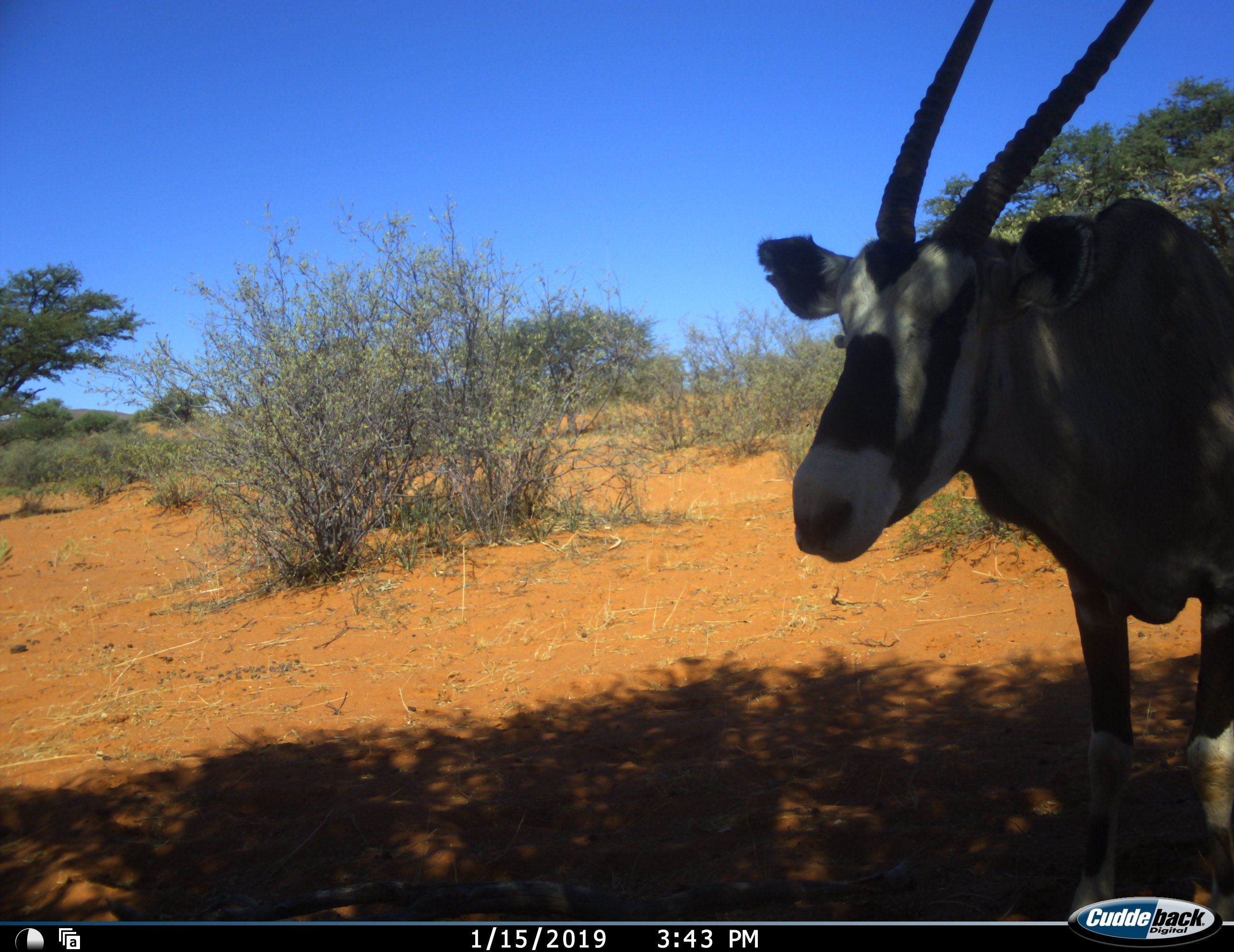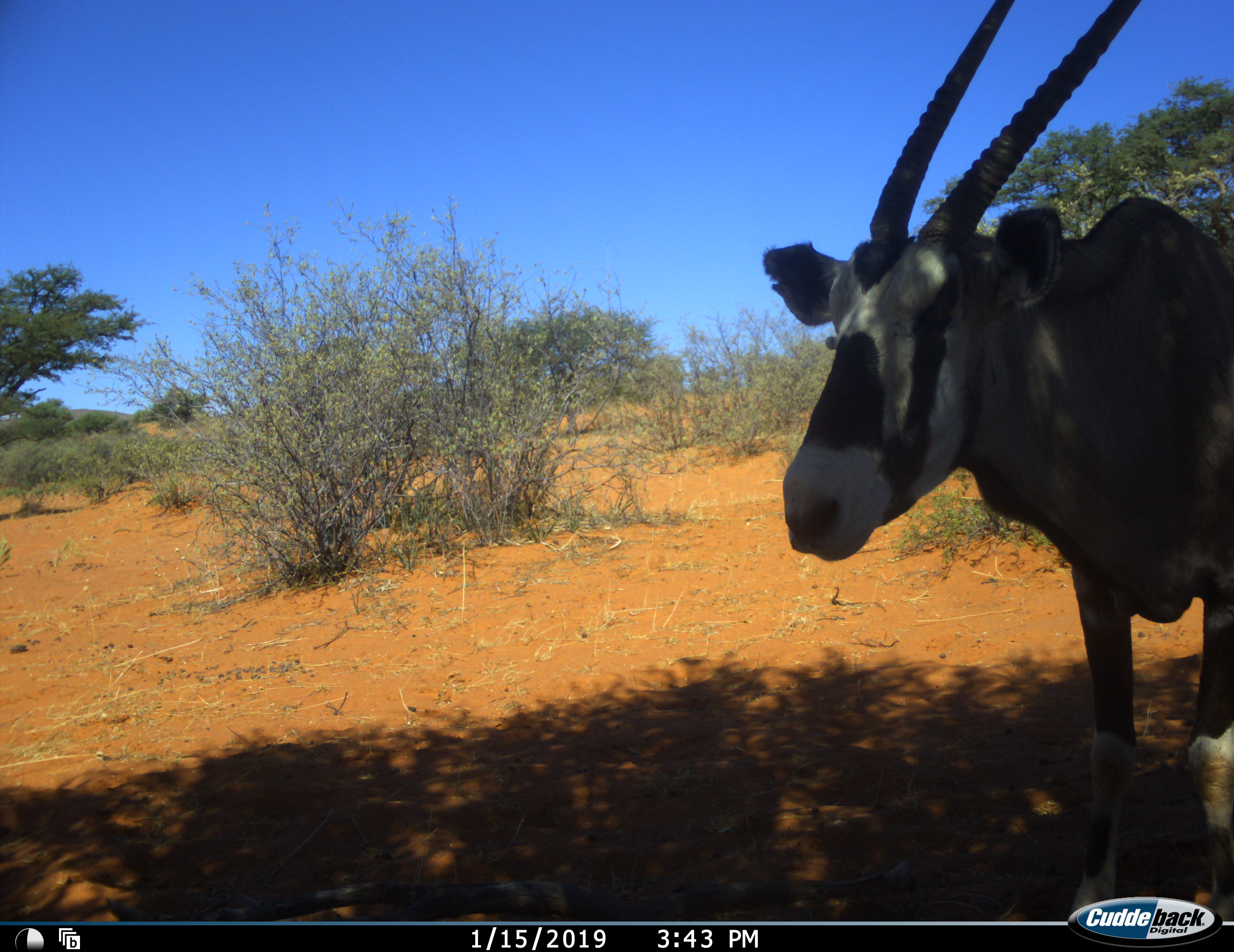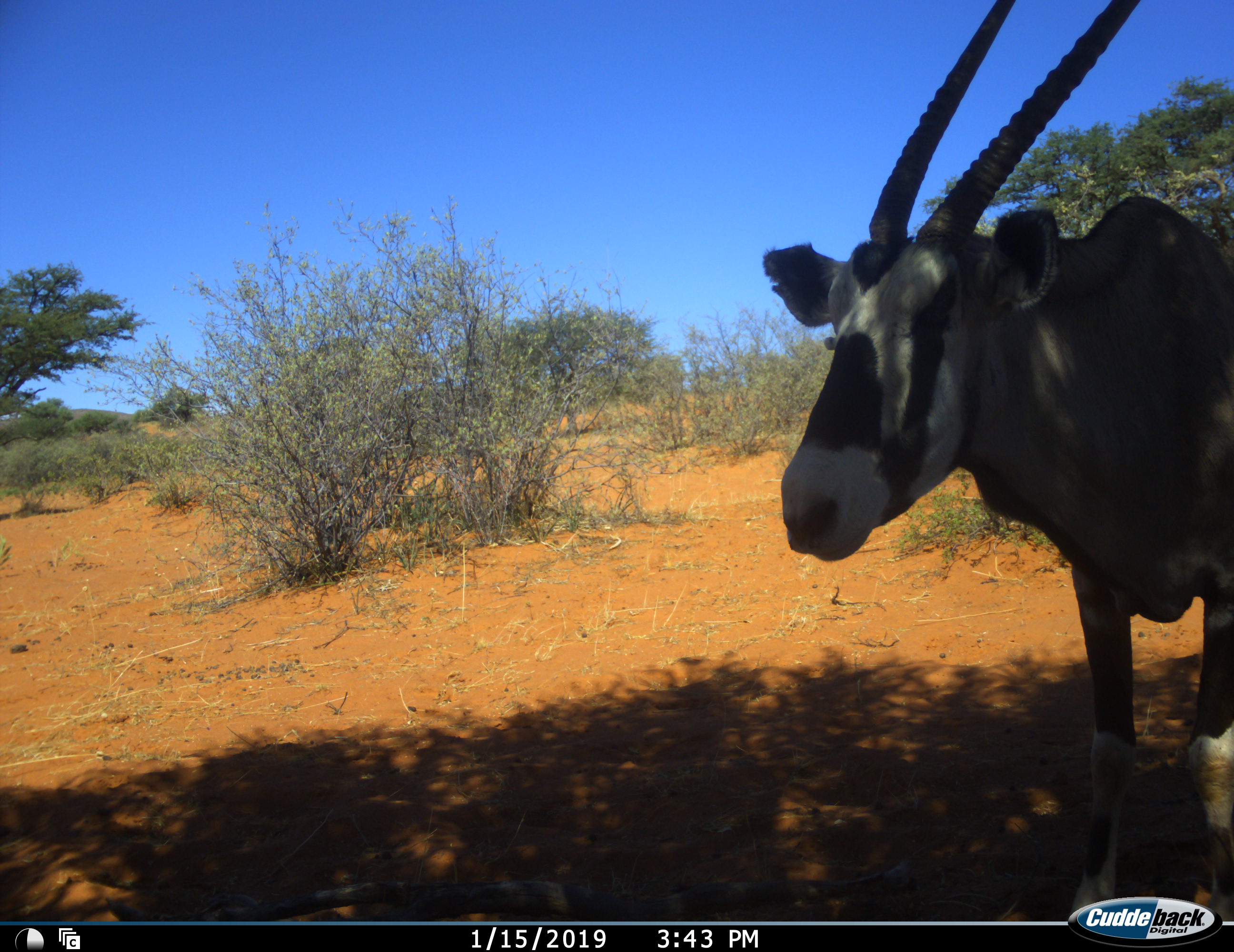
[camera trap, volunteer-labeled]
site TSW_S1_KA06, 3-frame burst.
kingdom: Animalia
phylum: Chordata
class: Mammalia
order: Artiodactyla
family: Bovidae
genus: Oryx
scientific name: Oryx gazella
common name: gemsbok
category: oryx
Oryx (gemsbok) (Oryx gazella), count 1. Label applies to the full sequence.